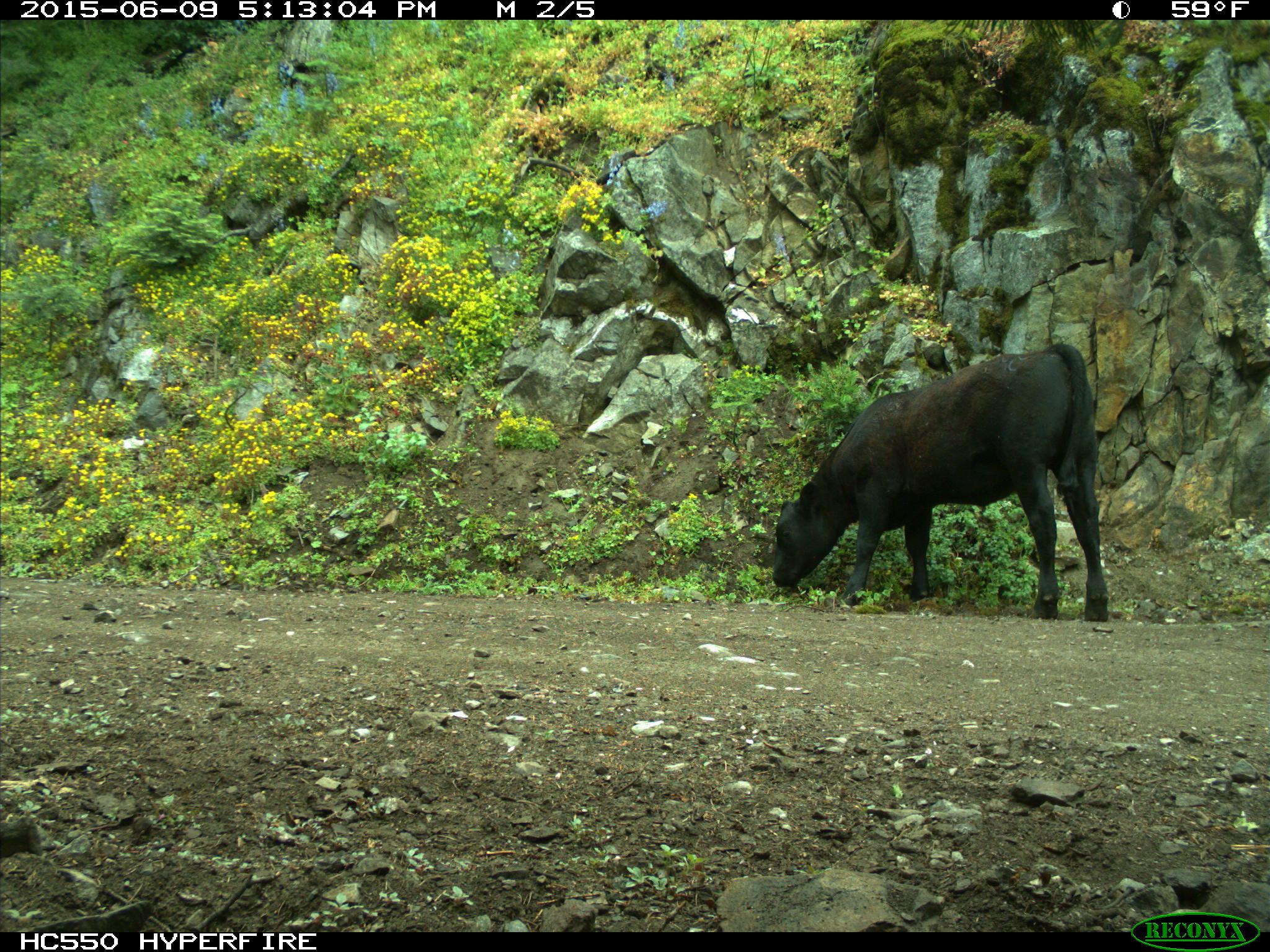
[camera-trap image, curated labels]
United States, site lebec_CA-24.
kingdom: Animalia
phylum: Chordata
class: Mammalia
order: Artiodactyla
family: Bovidae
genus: Bos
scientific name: Bos taurus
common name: domestic cow